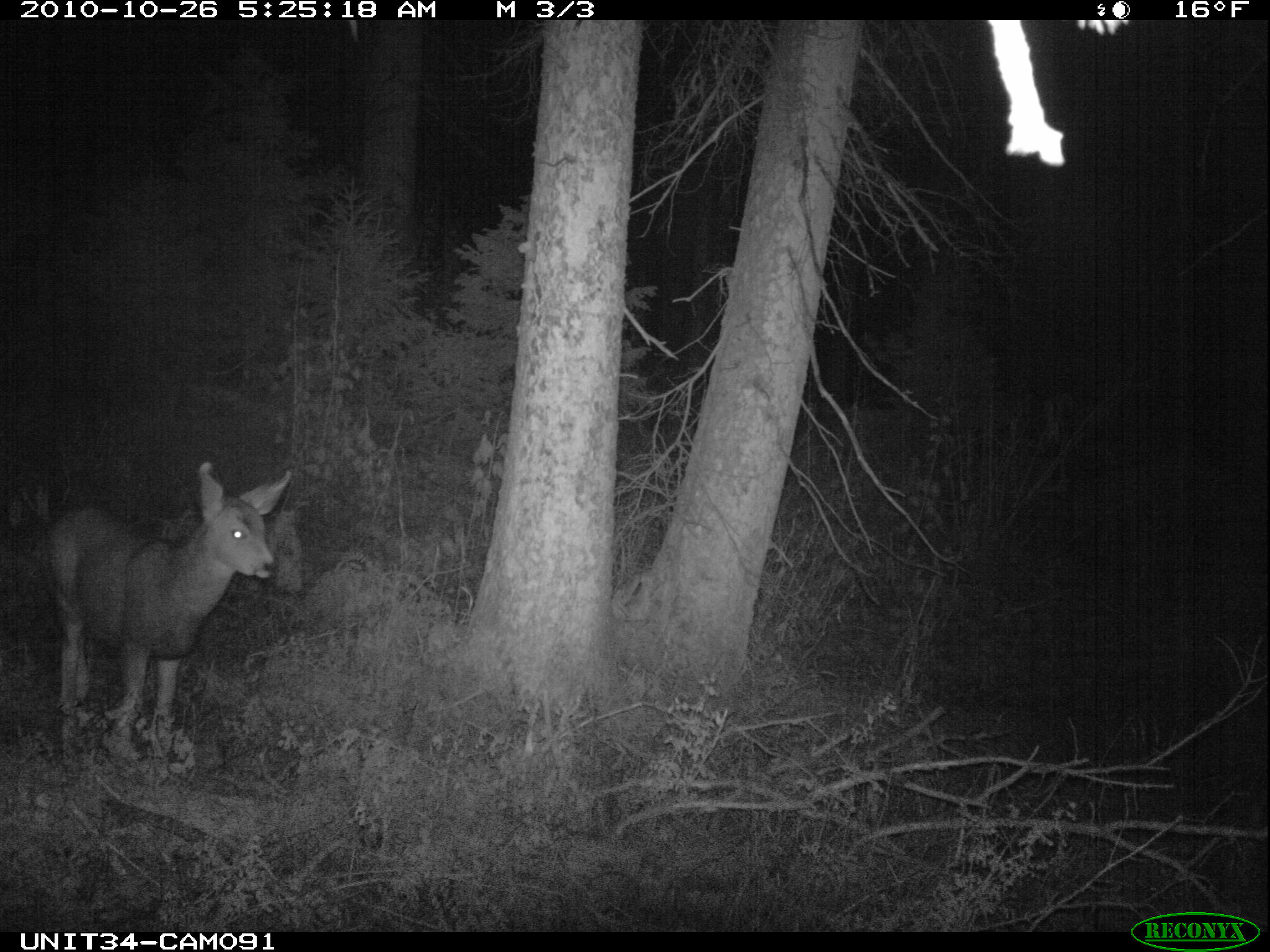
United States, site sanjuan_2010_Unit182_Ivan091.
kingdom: Animalia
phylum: Chordata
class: Mammalia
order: Artiodactyla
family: Cervidae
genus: Odocoileus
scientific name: Odocoileus hemionus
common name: mule deer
Odocoileus hemionus (mule deer).